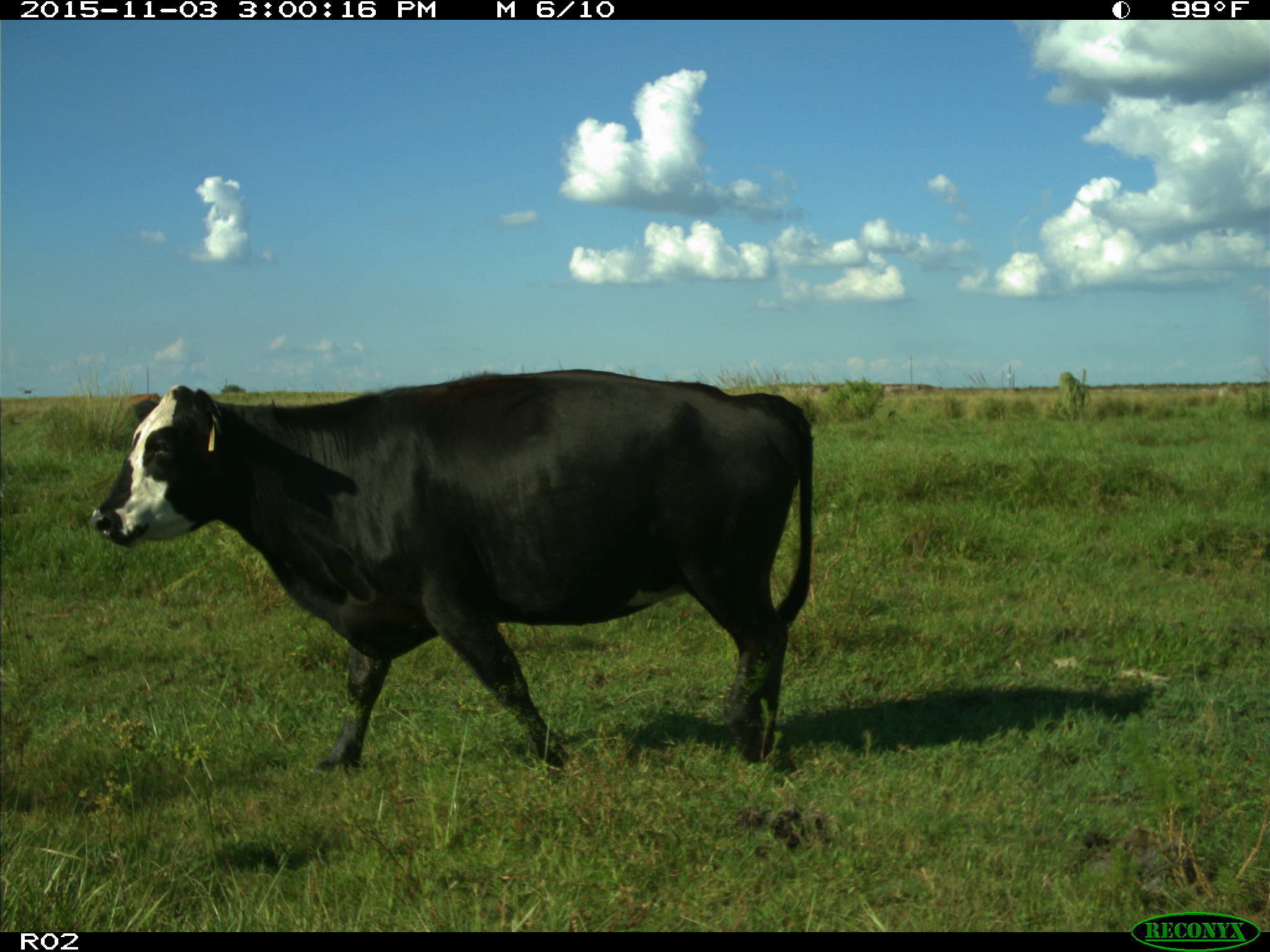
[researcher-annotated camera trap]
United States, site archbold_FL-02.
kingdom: Animalia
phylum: Chordata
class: Mammalia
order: Artiodactyla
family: Bovidae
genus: Bos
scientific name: Bos taurus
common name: domestic cow